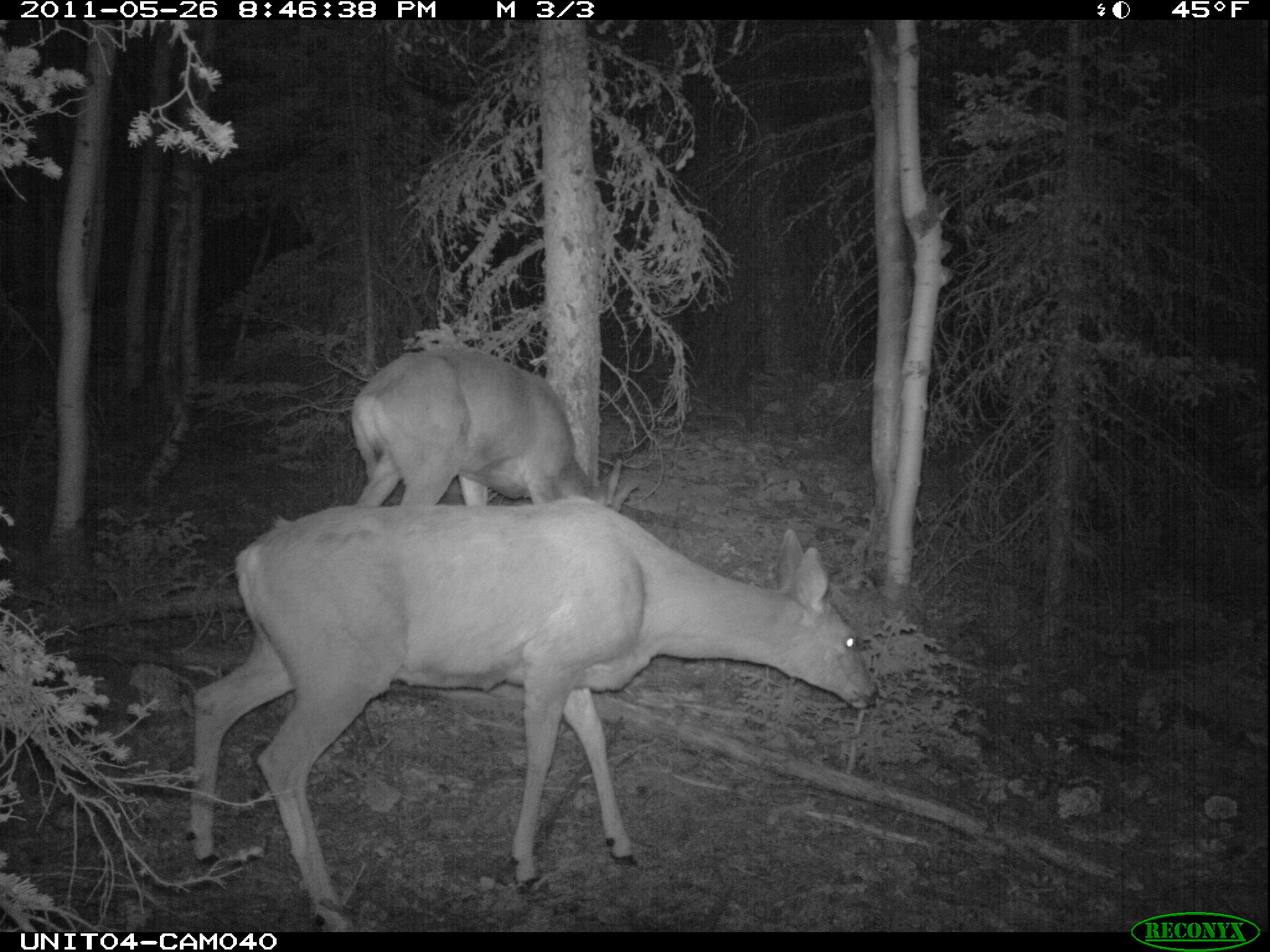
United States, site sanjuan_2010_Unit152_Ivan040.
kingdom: Animalia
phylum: Chordata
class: Mammalia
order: Artiodactyla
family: Cervidae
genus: Odocoileus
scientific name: Odocoileus hemionus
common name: mule deer